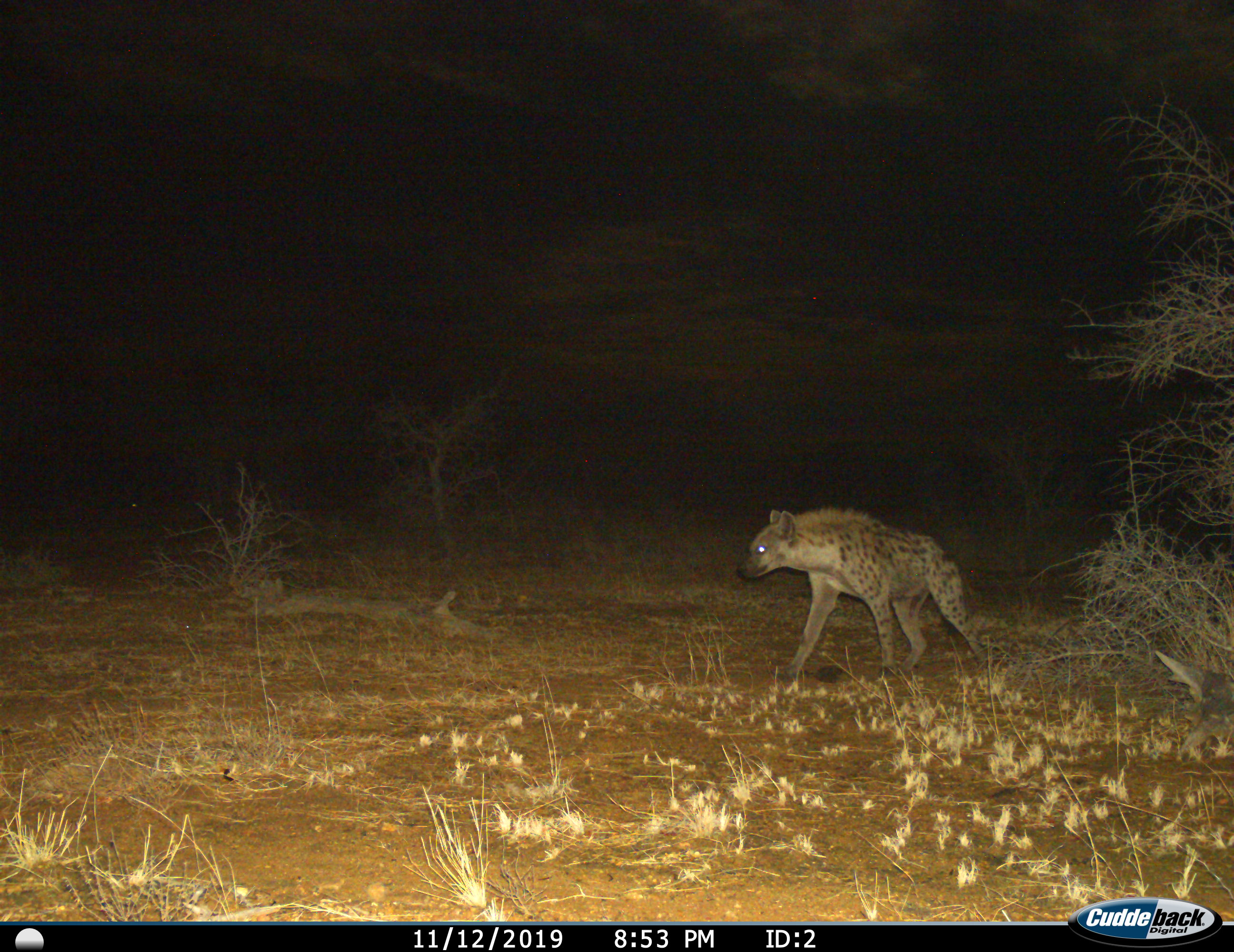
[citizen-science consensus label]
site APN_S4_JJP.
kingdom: Animalia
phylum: Chordata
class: Mammalia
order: Carnivora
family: Hyaenidae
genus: Crocuta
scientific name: Crocuta crocuta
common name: spotted hyena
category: hyenaspotted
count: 1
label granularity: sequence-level